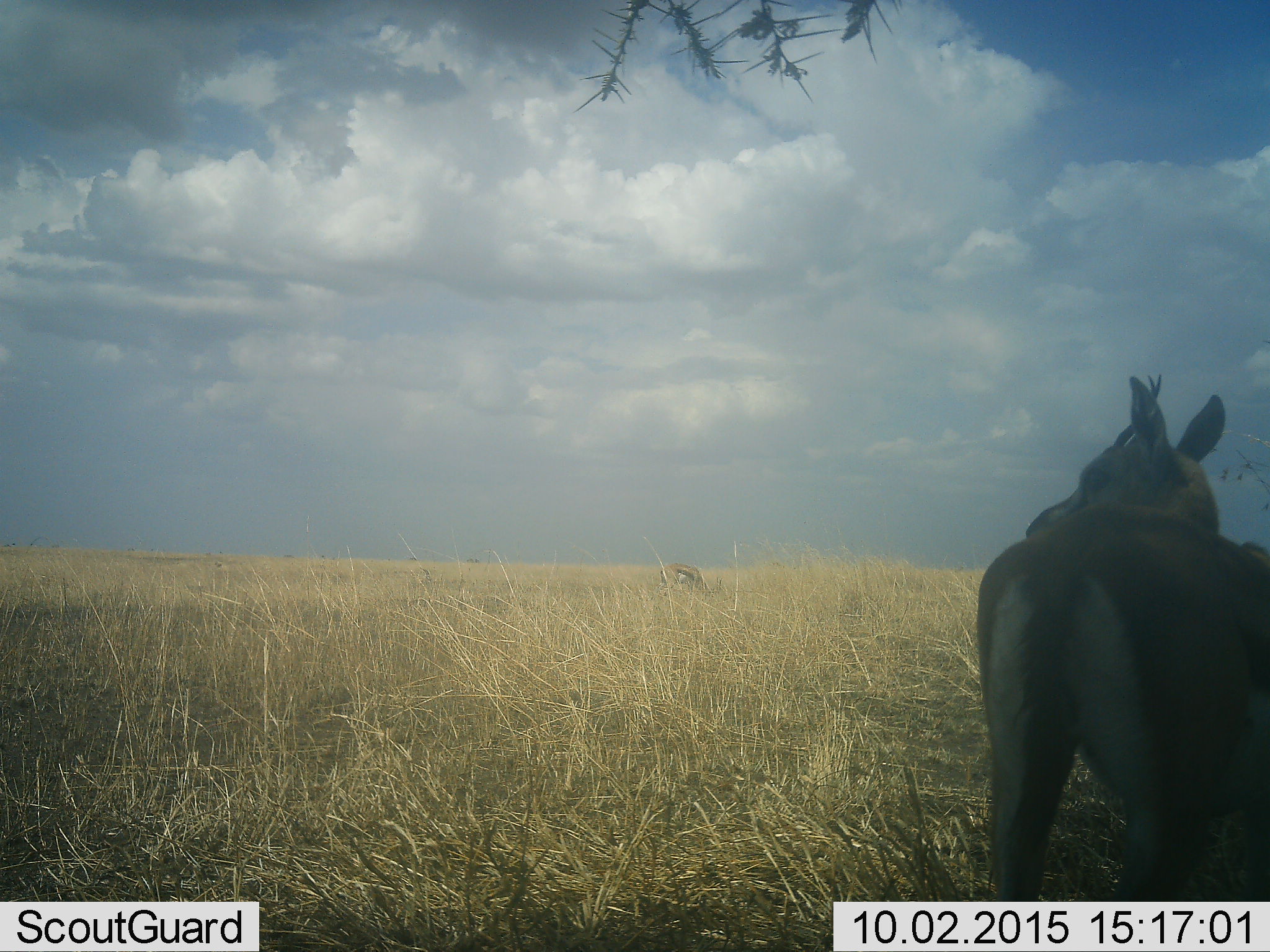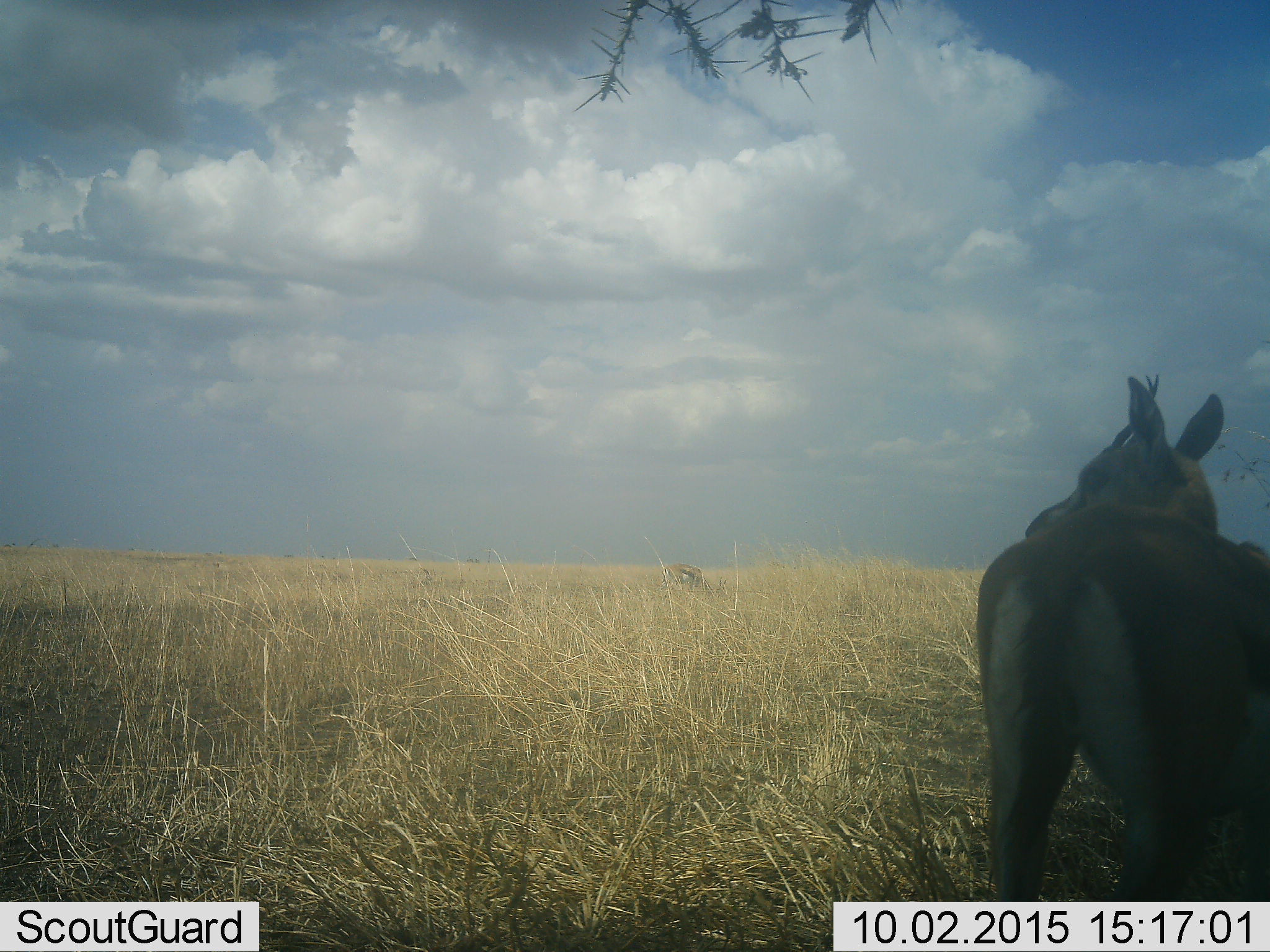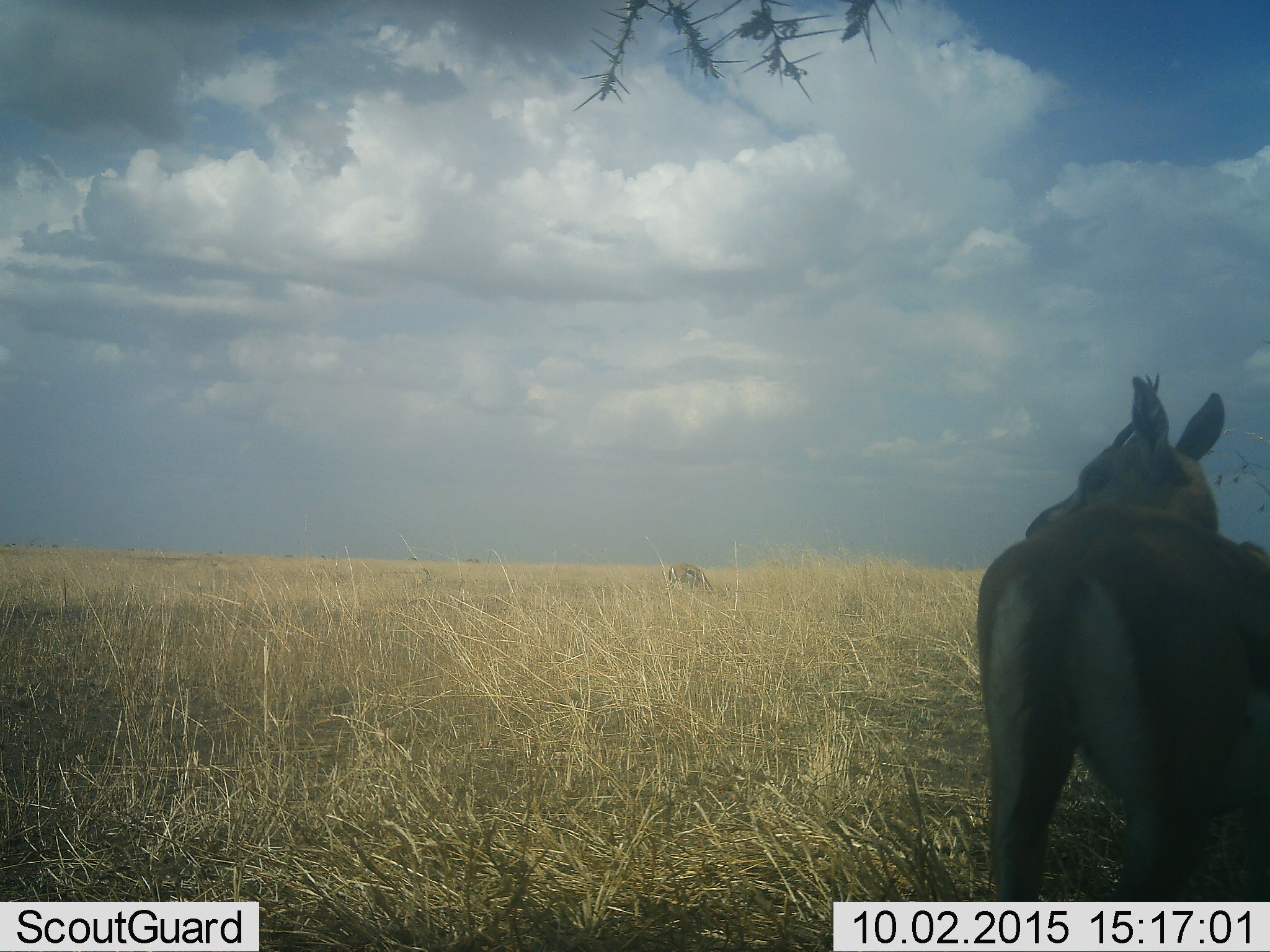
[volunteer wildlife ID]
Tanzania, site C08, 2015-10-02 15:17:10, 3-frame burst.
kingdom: Animalia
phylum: Chordata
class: Mammalia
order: Artiodactyla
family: Bovidae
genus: Eudorcas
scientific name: Eudorcas thomsonii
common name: thomson's gazelle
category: gazellethomsons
Gazellethomsons (thomson's gazelle) (Eudorcas thomsonii), count 2. Behavior (volunteer vote fractions): standing 93%, resting 13%, moving 7%, interacting 0%. Young present (vote fraction): 0%. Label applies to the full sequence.